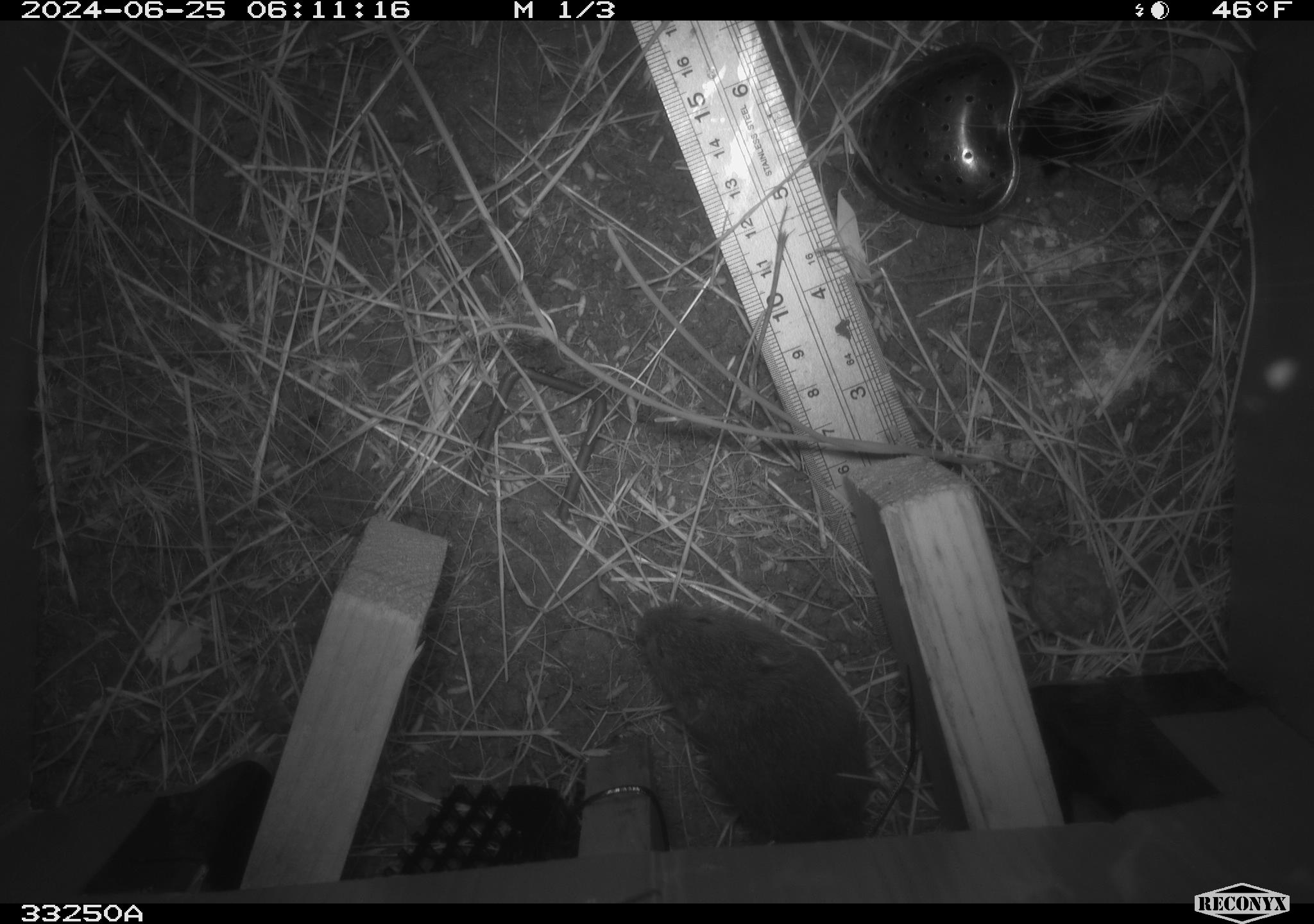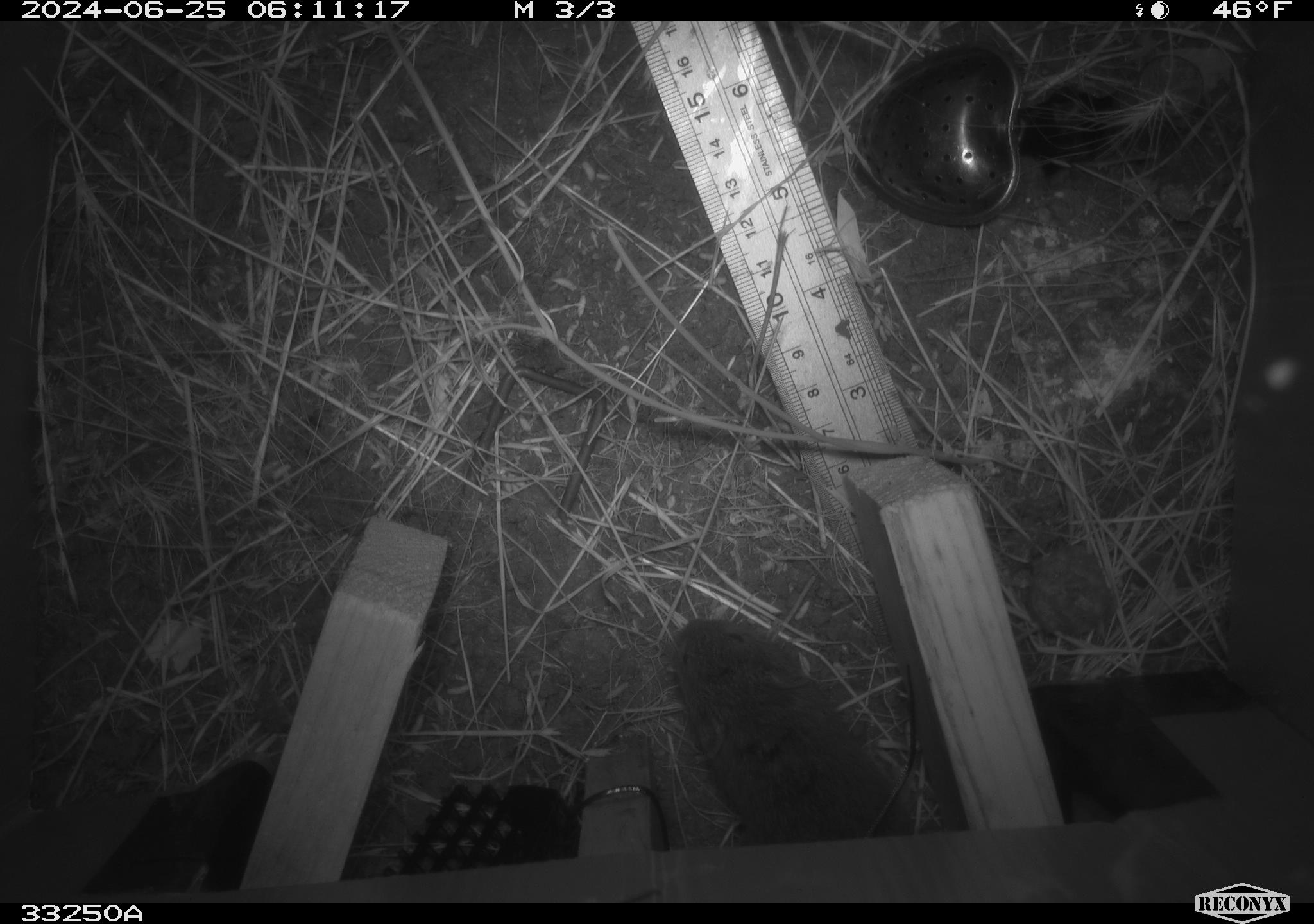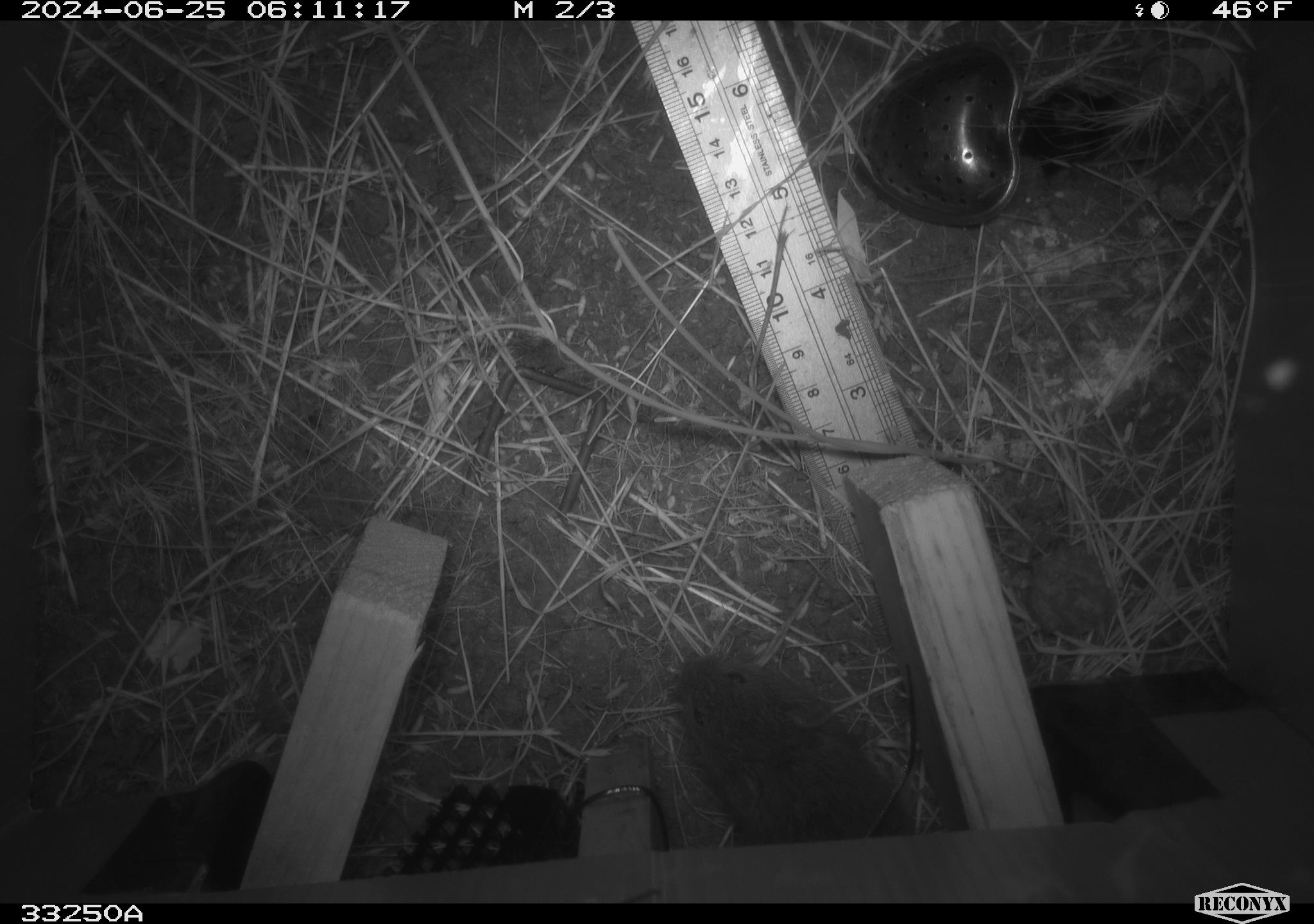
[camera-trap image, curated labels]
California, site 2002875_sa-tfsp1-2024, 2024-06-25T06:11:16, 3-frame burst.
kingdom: Animalia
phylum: Chordata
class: Mammalia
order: Rodentia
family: Cricetidae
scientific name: Arvicolinae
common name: voles, lemmings, and muskrats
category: arvicolinae subfamily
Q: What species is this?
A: Arvicolinae subfamily (voles, lemmings, and muskrats) (Arvicolinae).